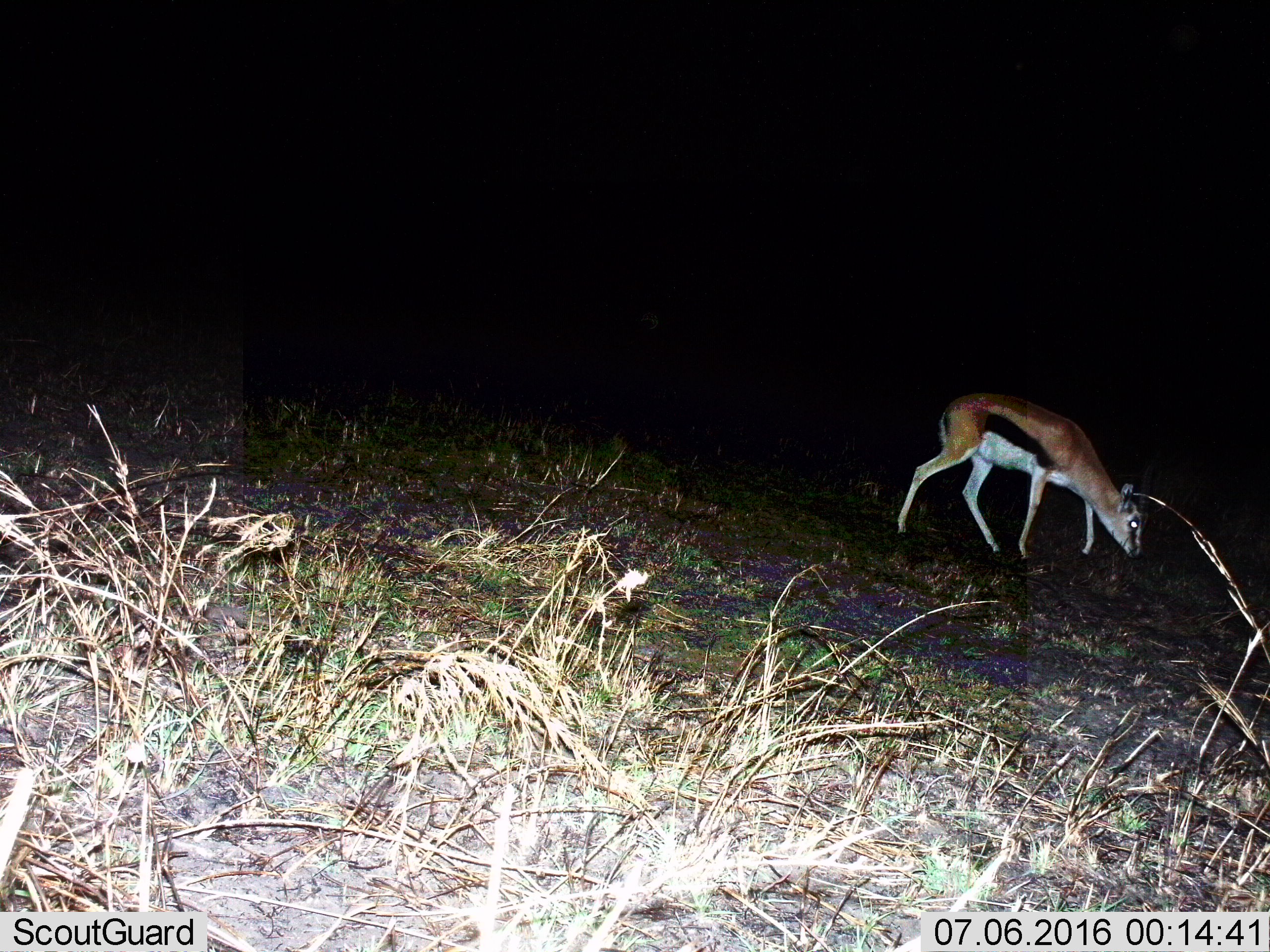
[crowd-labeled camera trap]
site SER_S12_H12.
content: unidentified animal